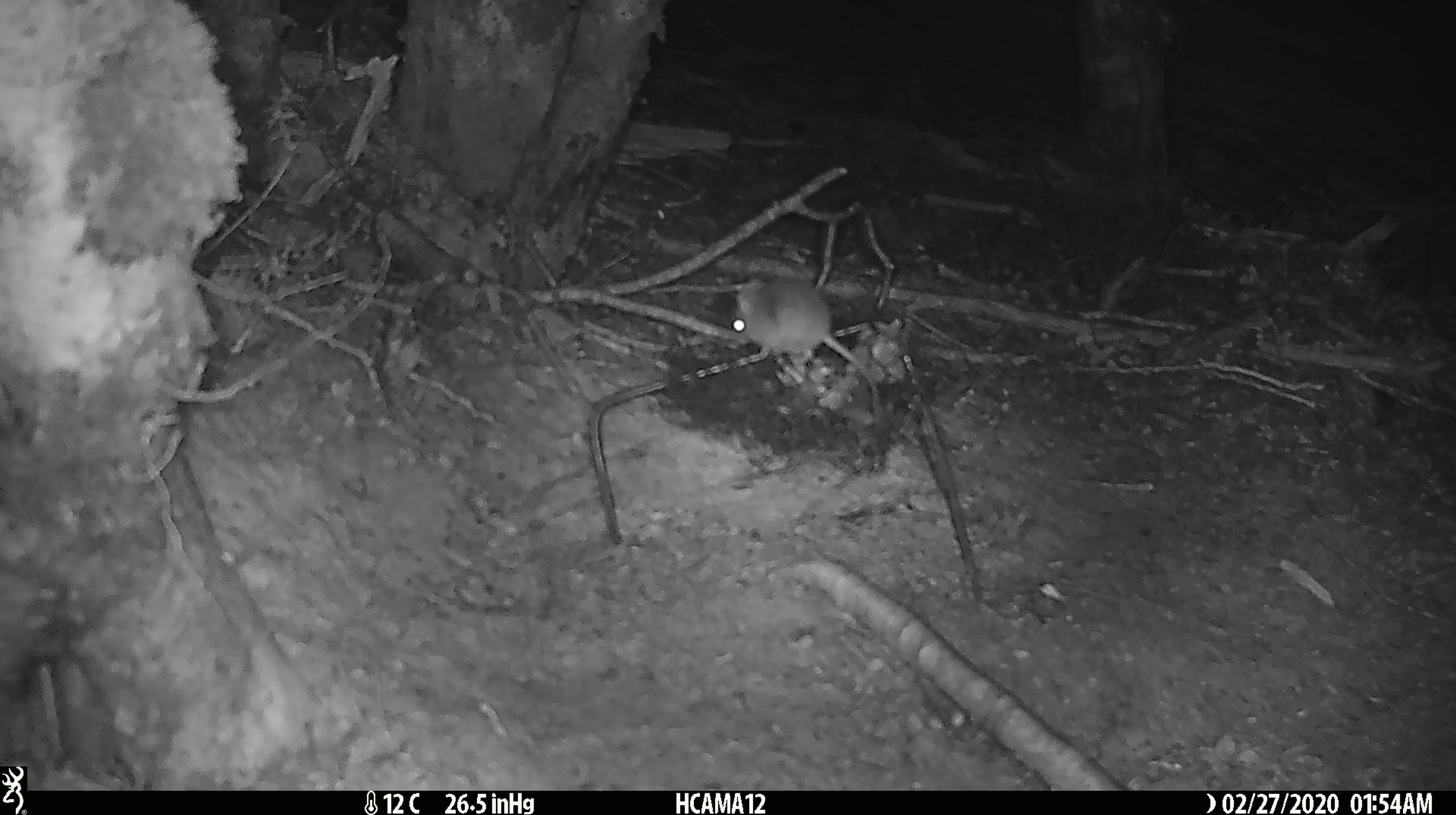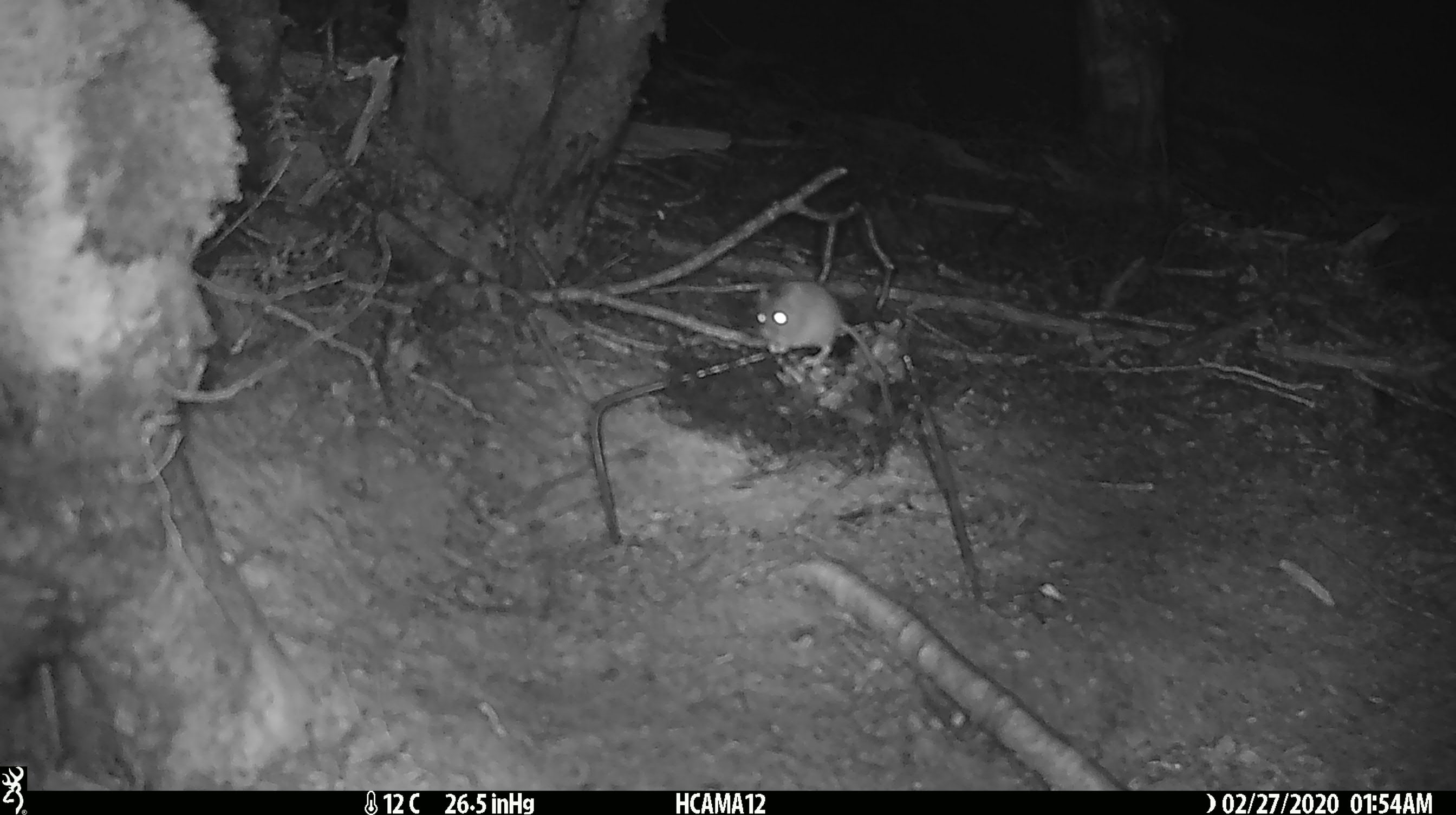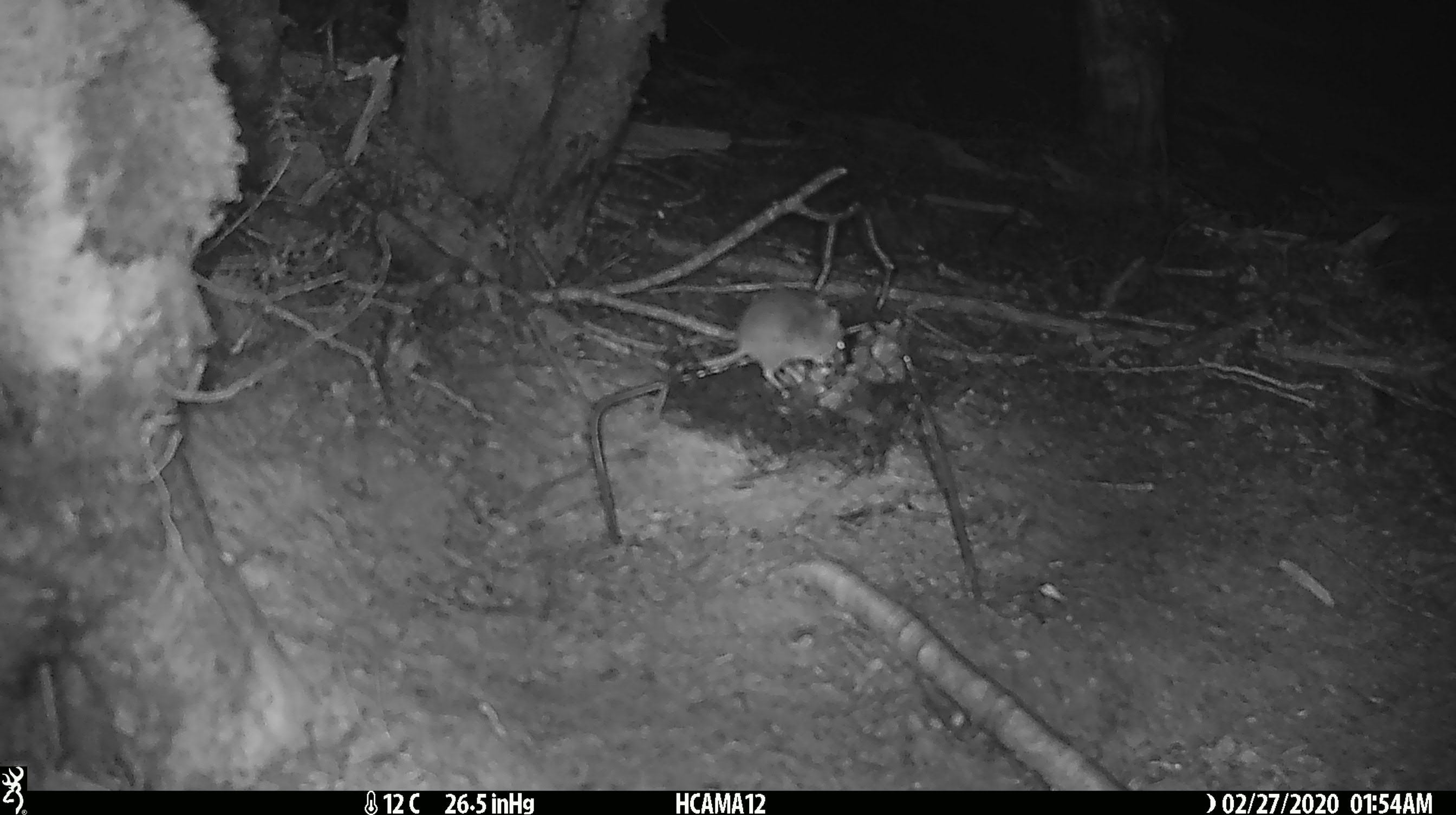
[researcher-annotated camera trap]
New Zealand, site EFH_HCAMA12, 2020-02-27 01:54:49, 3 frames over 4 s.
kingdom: Animalia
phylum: Chordata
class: Mammalia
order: Rodentia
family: Muridae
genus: Mus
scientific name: Mus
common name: mouse